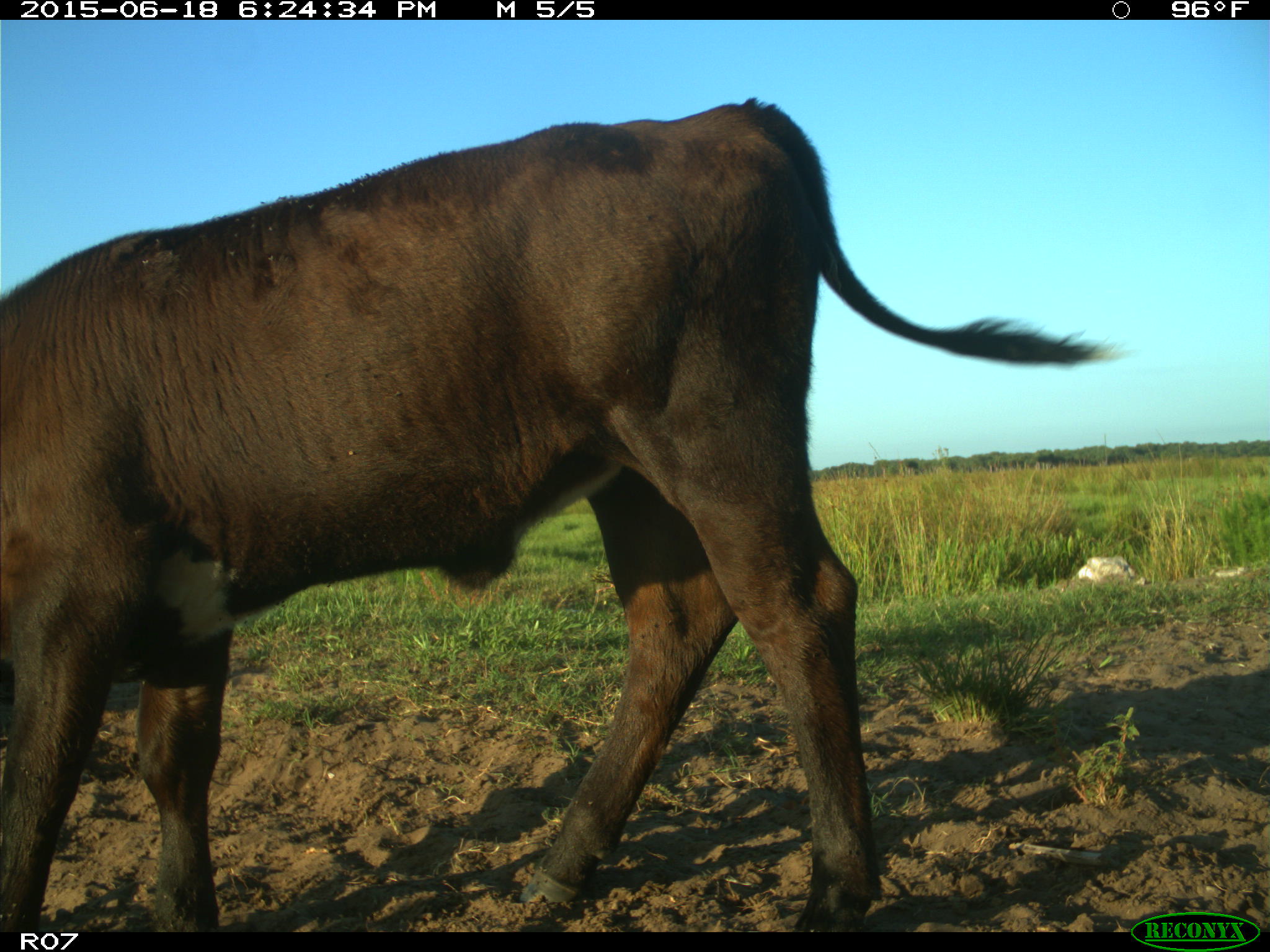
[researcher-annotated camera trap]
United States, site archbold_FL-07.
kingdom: Animalia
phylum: Chordata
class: Mammalia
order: Artiodactyla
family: Bovidae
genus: Bos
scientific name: Bos taurus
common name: domestic cow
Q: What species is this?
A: Bos taurus (domestic cow).